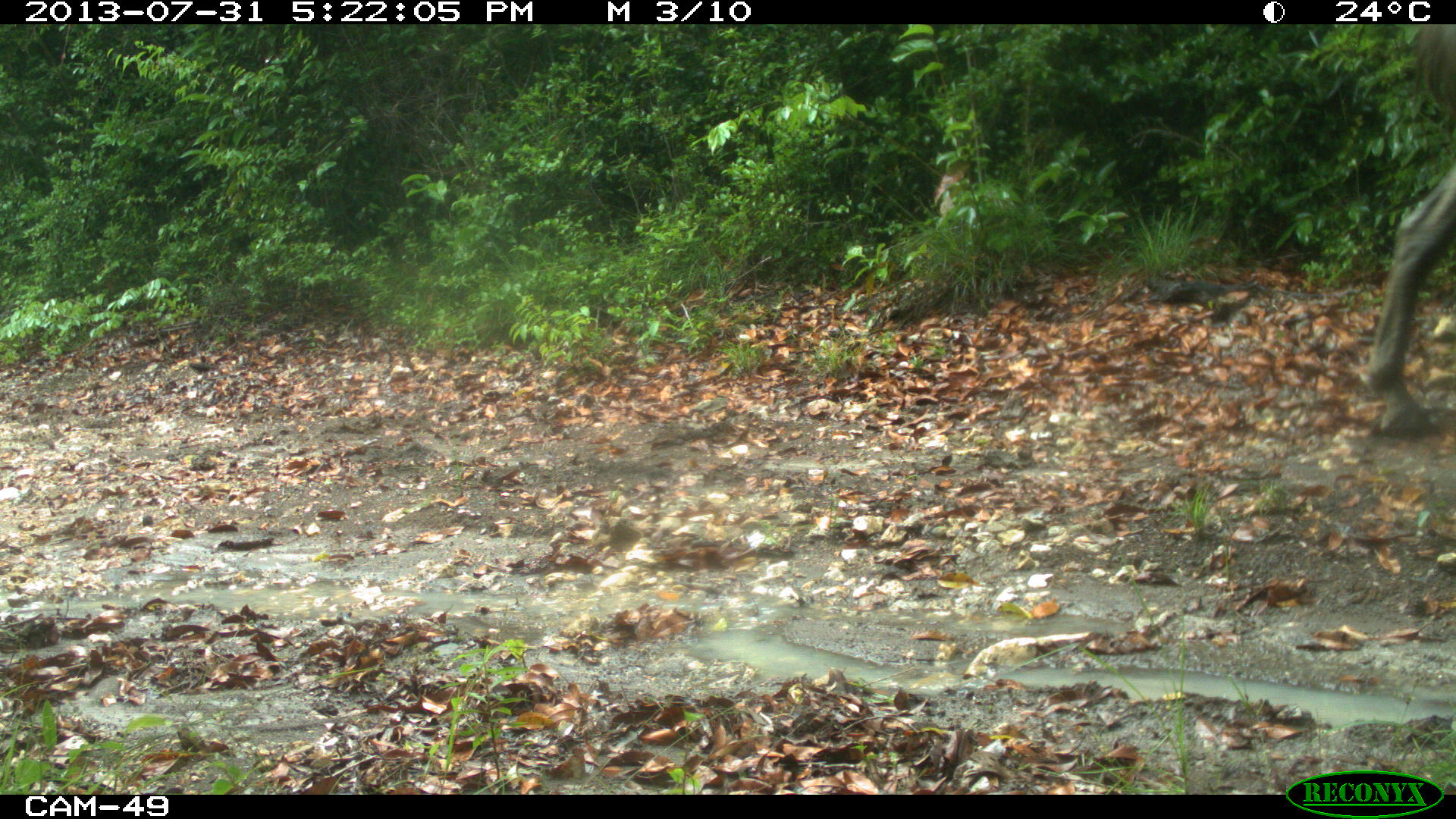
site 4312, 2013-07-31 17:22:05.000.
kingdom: Animalia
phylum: Chordata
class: Mammalia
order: Perissodactyla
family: Equidae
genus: Equus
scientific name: Equus ferus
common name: wild horse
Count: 2.